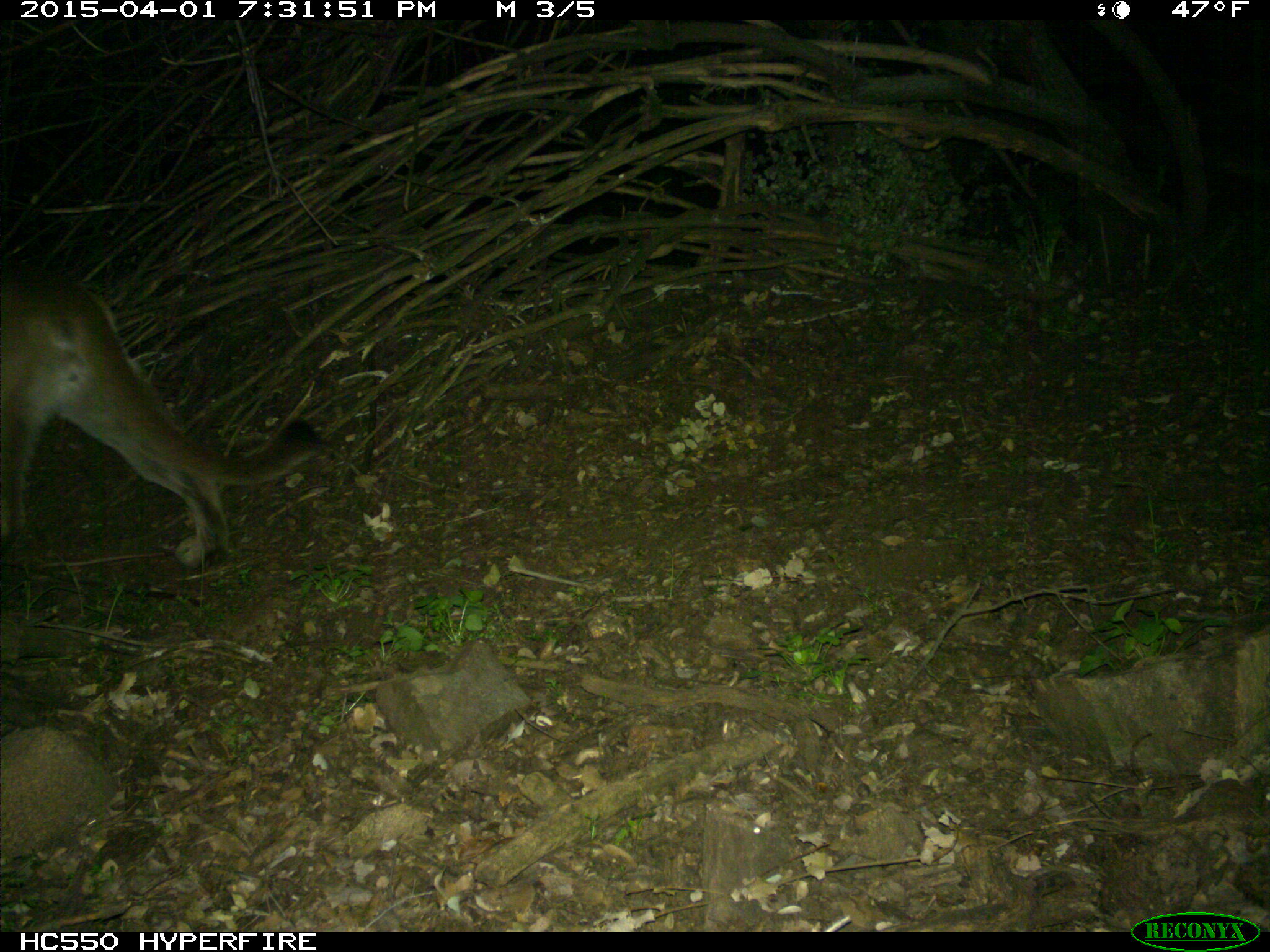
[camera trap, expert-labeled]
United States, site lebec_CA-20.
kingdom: Animalia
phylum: Chordata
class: Mammalia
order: Carnivora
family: Felidae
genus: Puma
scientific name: Puma concolor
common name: mountain lion